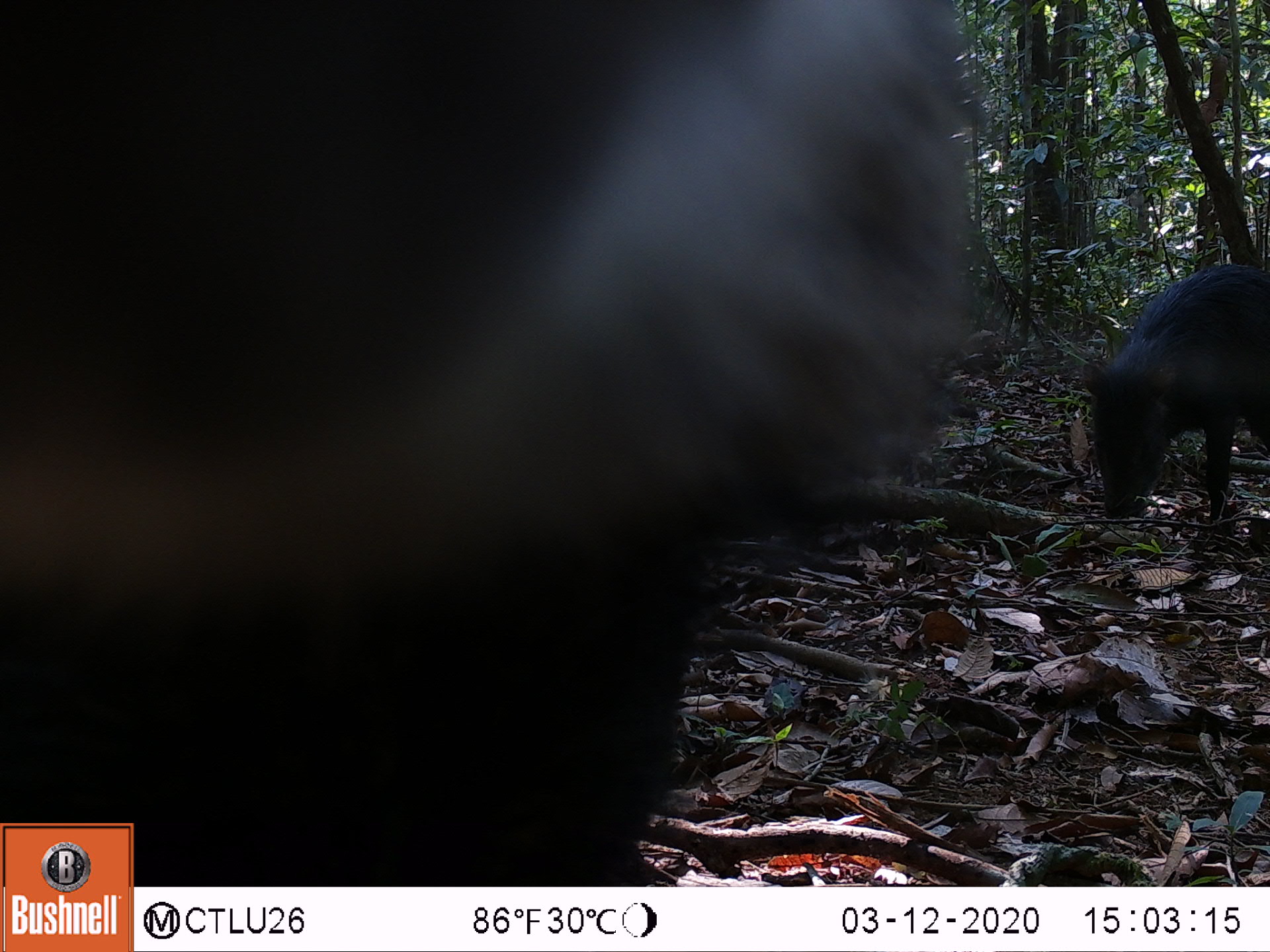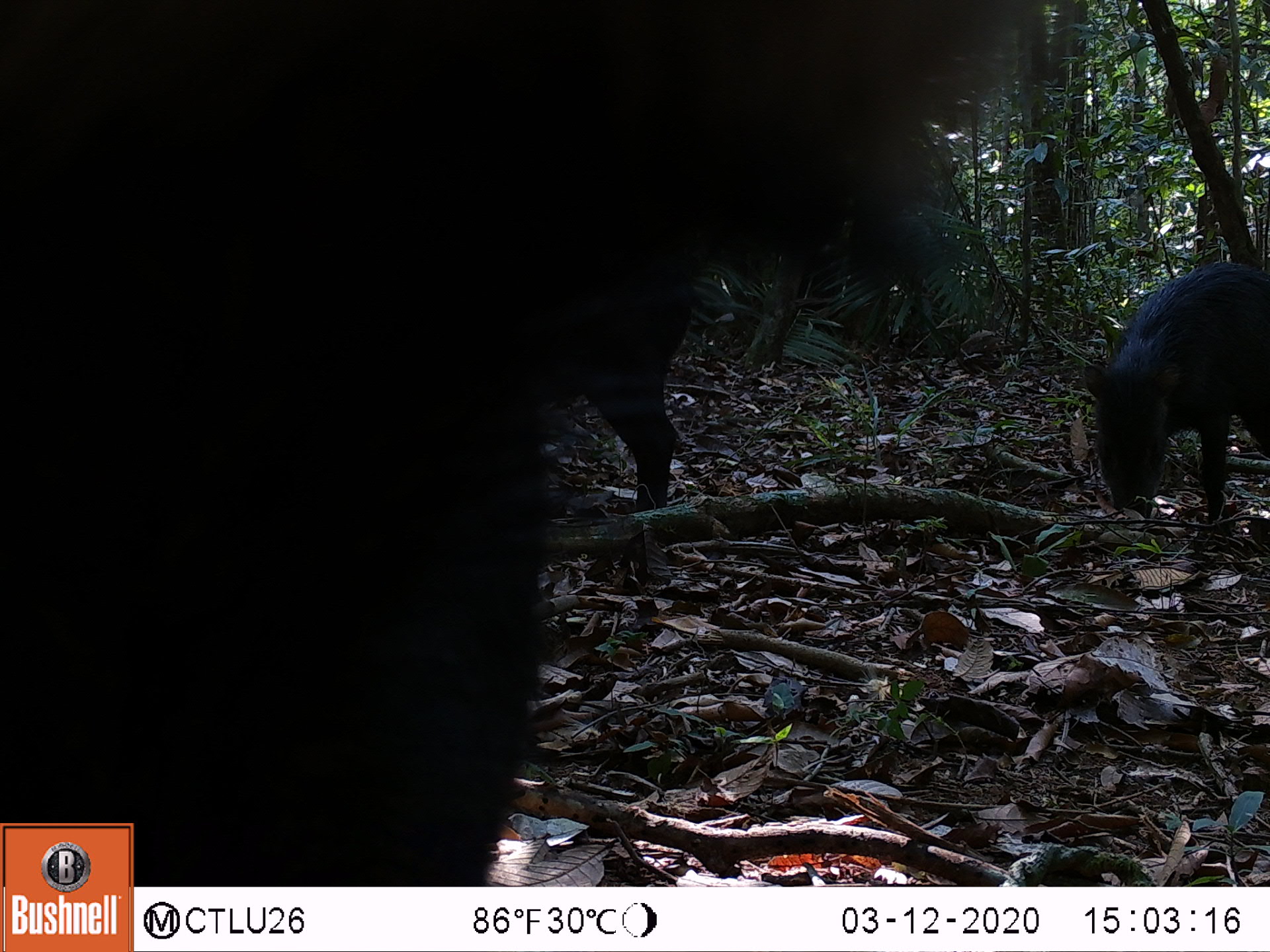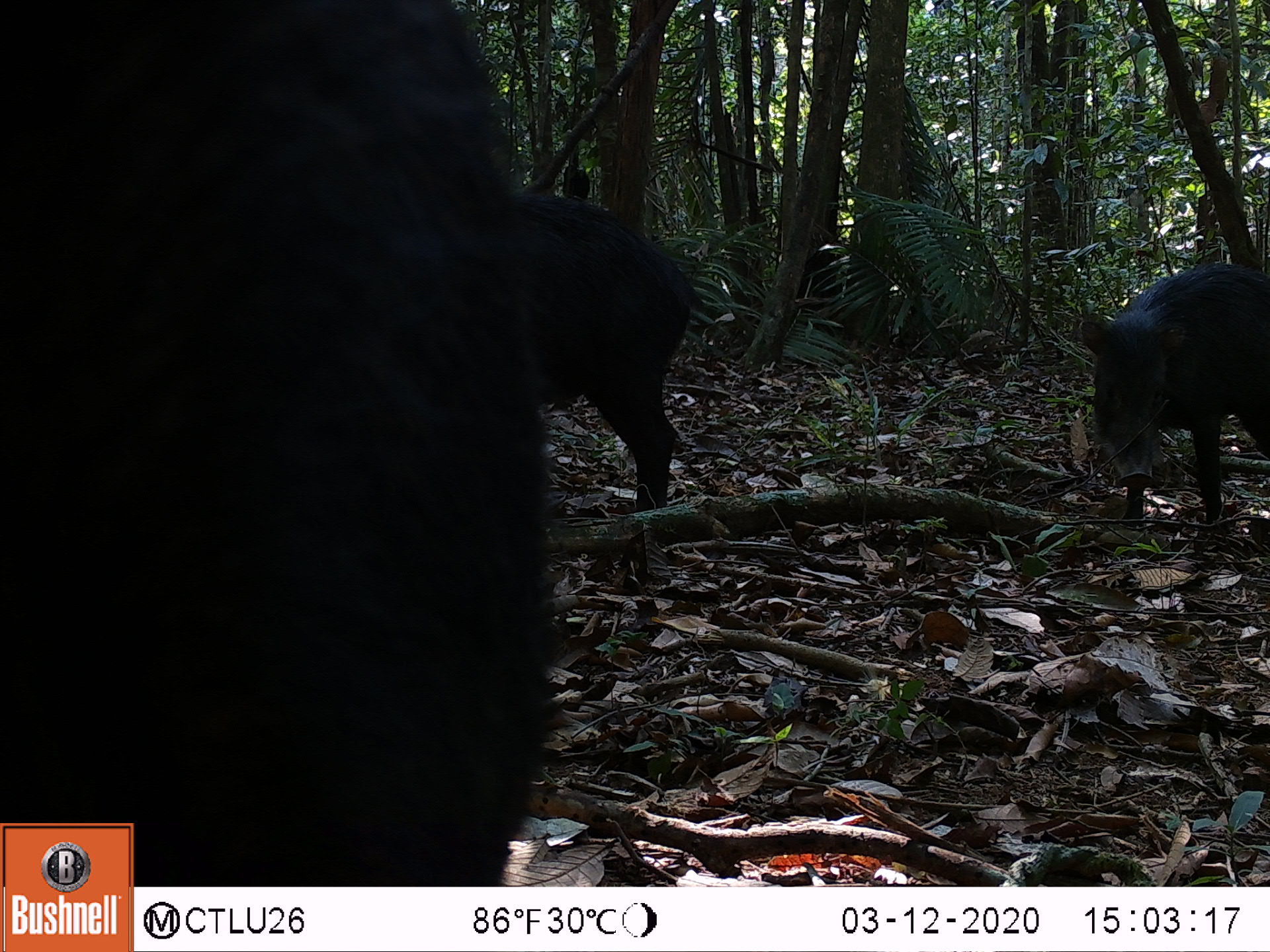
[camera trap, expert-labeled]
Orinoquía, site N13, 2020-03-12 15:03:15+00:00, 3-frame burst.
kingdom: Animalia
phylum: Chordata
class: Mammalia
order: Artiodactyla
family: Tayassuidae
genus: Tayassu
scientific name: Tayassu pecari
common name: white-lipped peccary